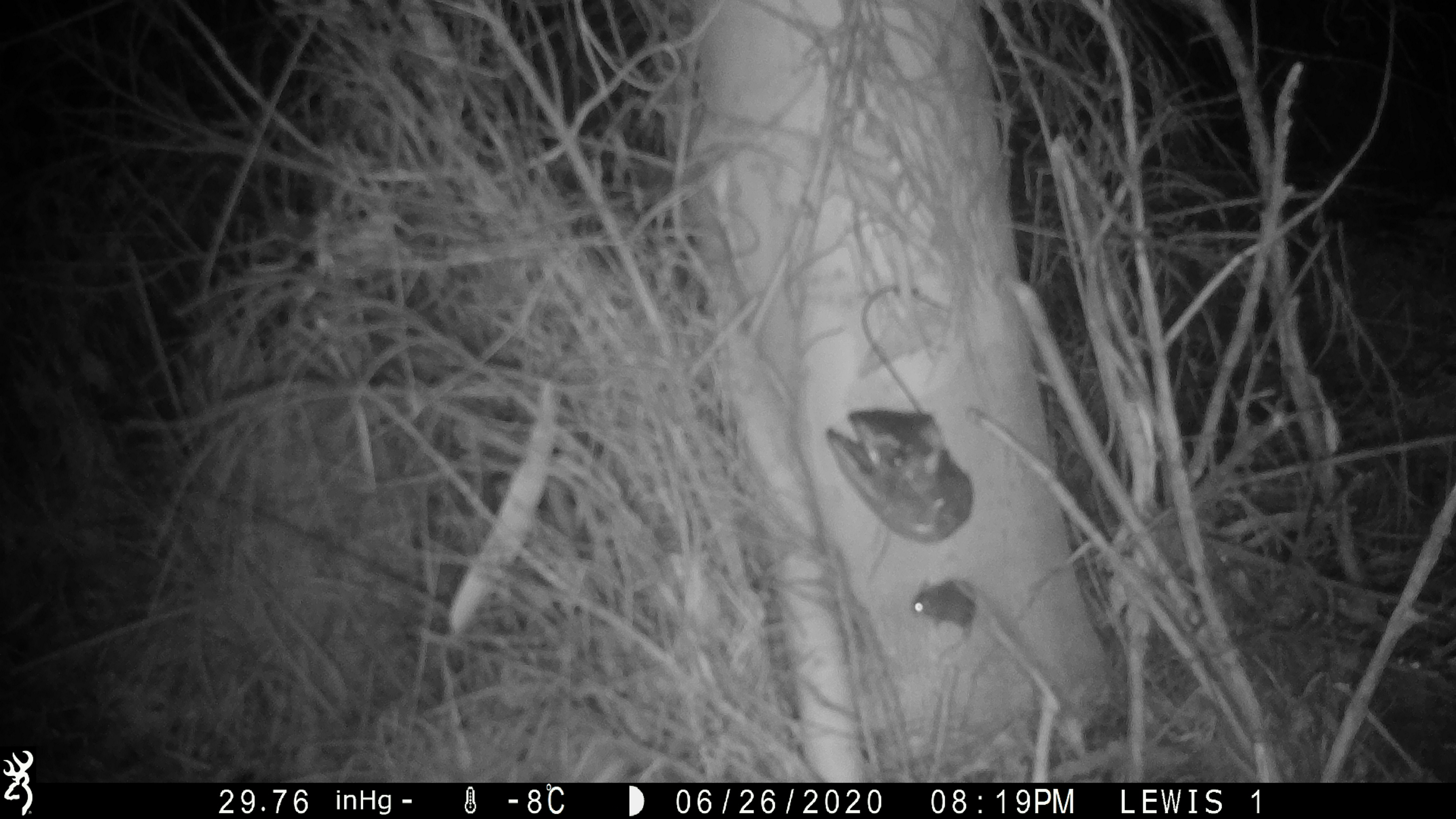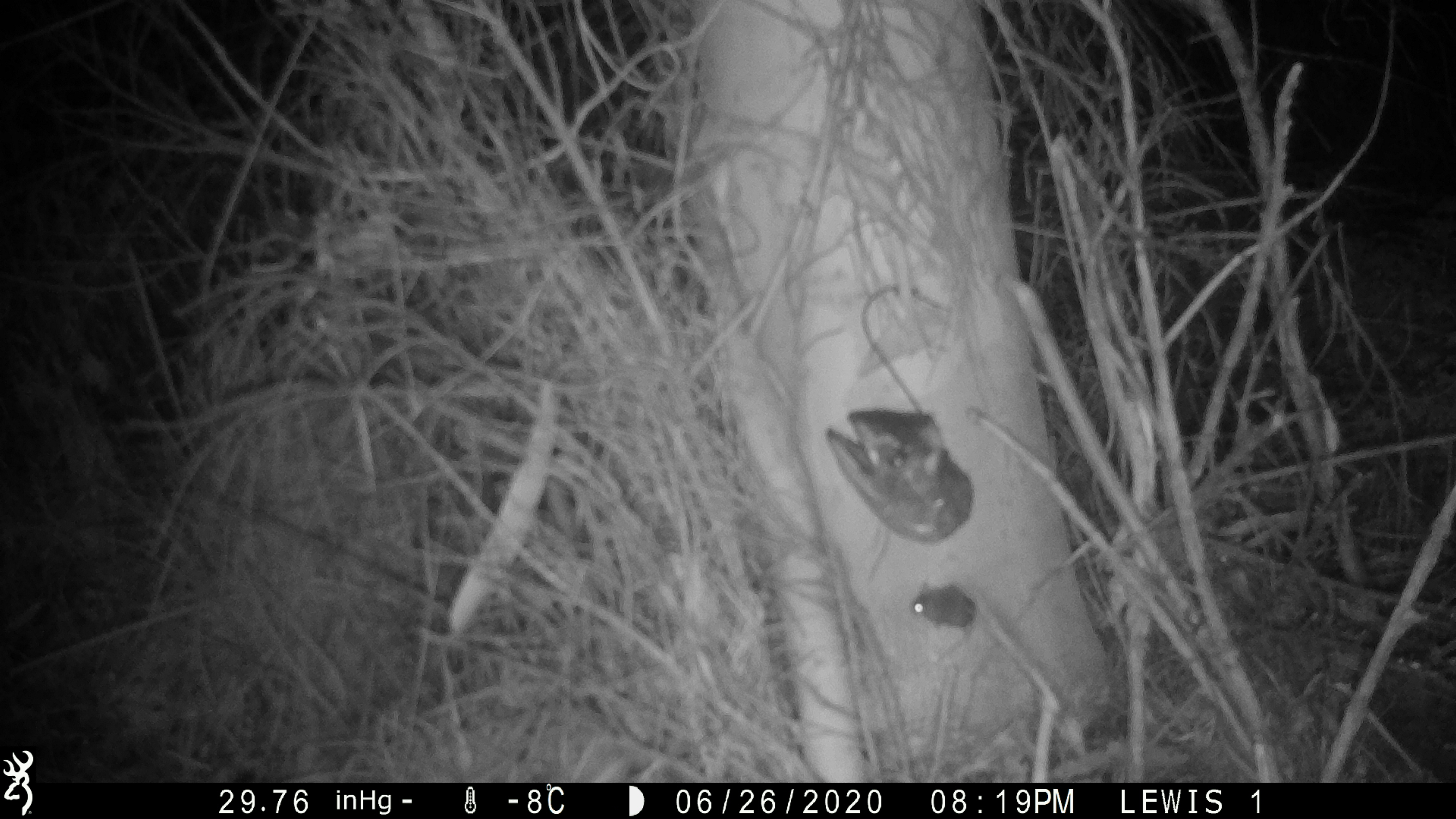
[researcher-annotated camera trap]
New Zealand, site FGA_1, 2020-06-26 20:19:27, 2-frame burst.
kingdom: Animalia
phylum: Chordata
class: Mammalia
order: Rodentia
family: Muridae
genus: Mus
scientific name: Mus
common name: mouse